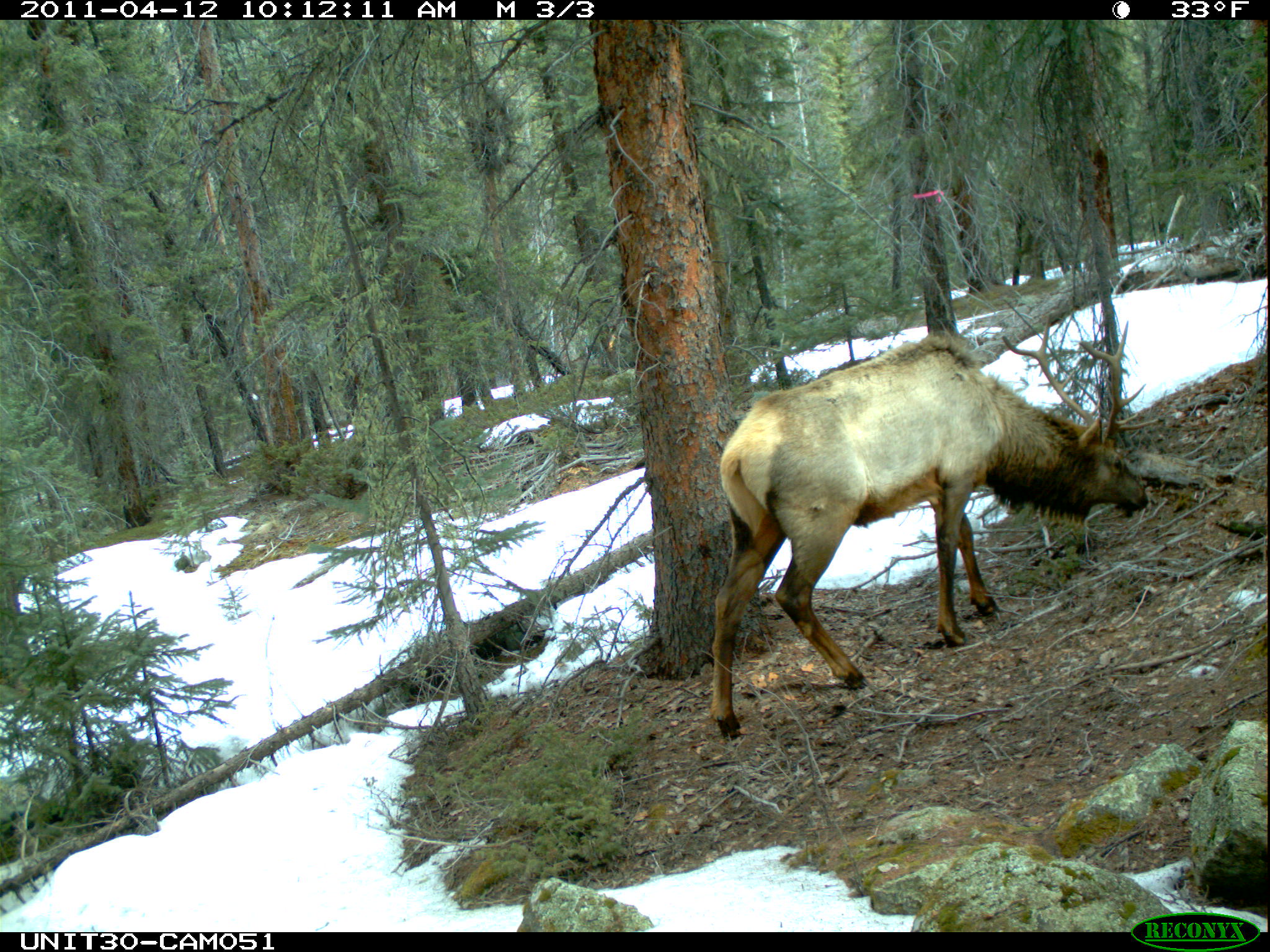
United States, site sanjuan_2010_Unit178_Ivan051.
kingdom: Animalia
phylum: Chordata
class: Mammalia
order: Artiodactyla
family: Cervidae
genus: Cervus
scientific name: Cervus elaphus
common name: red deer